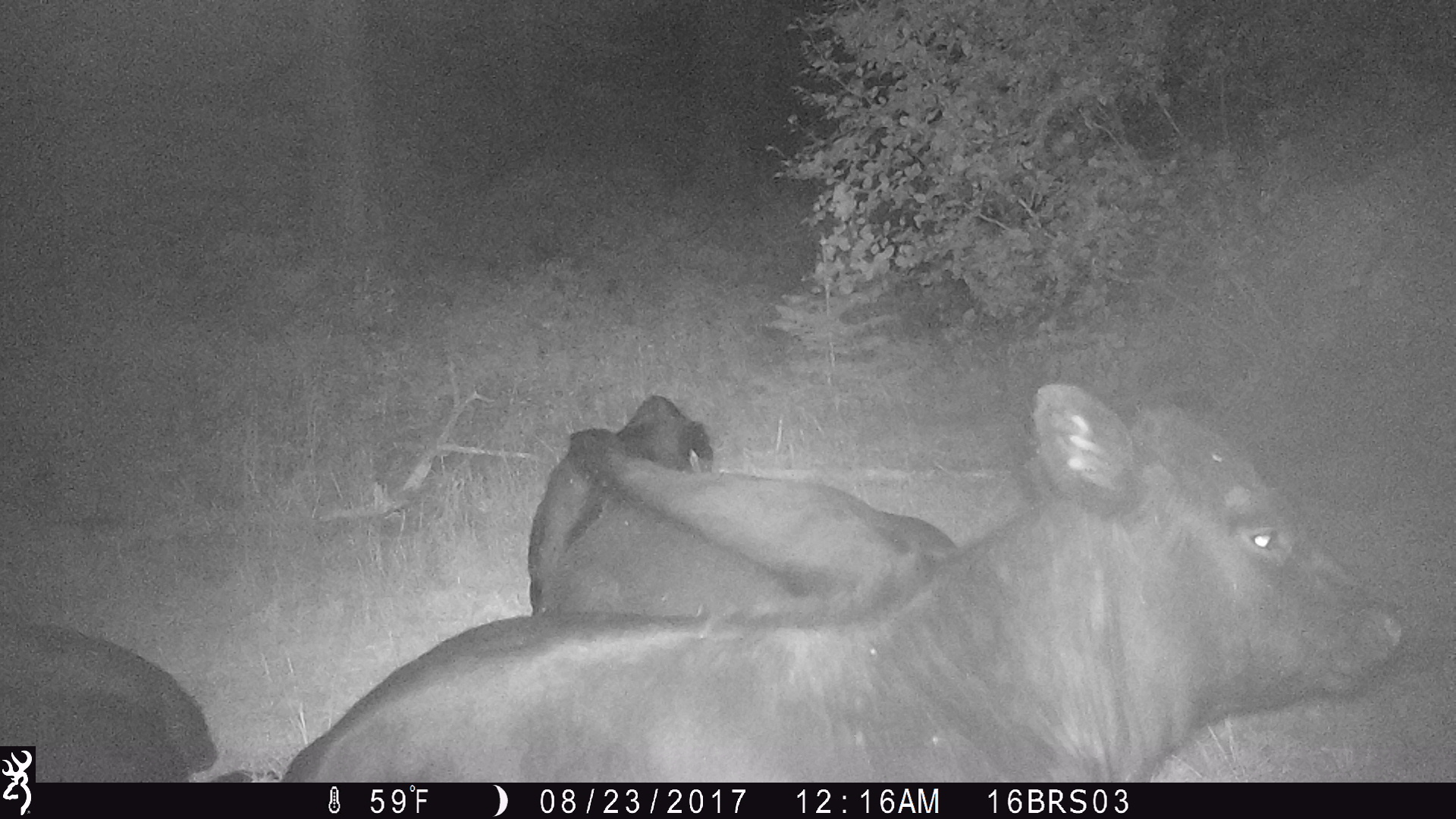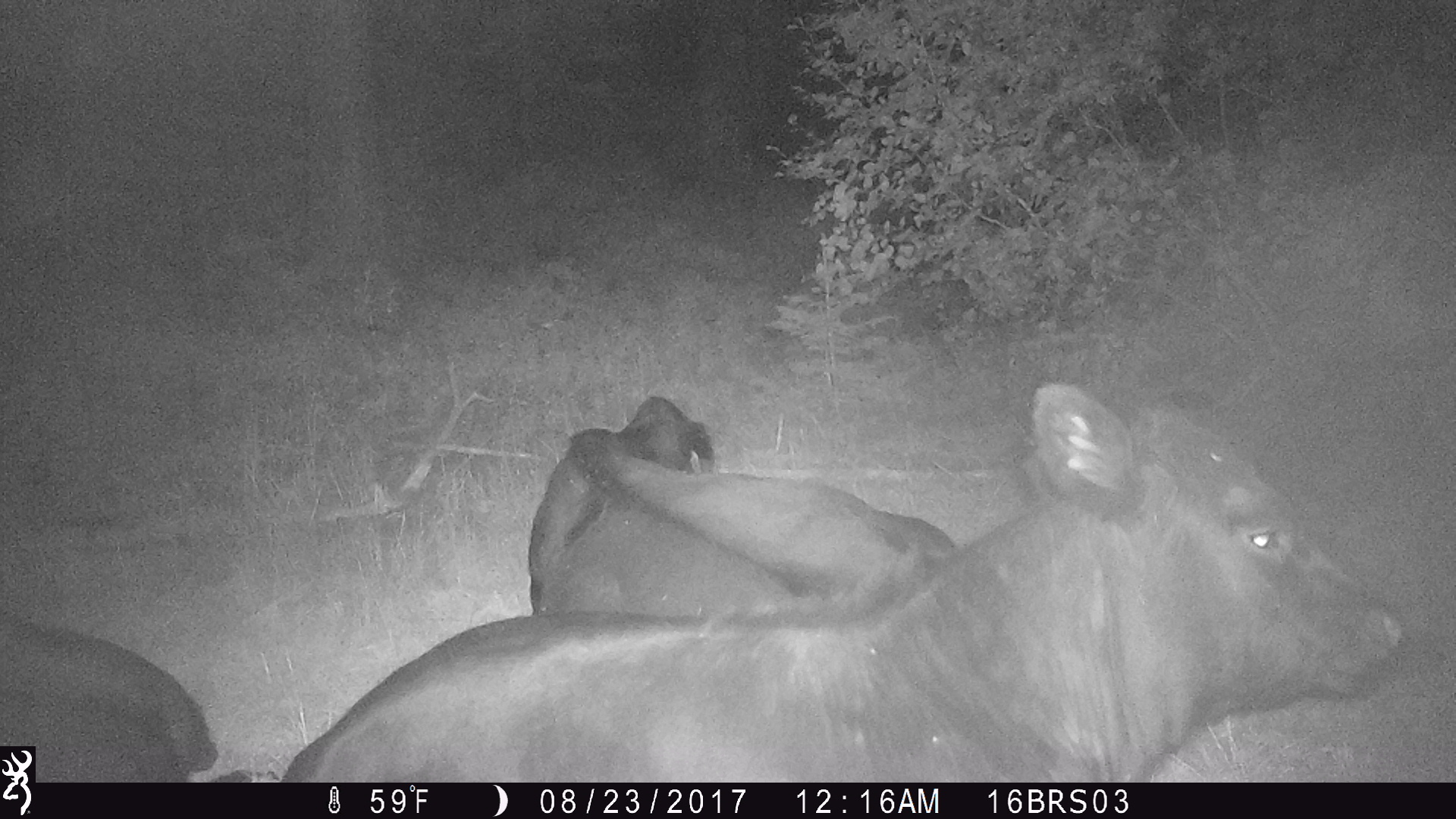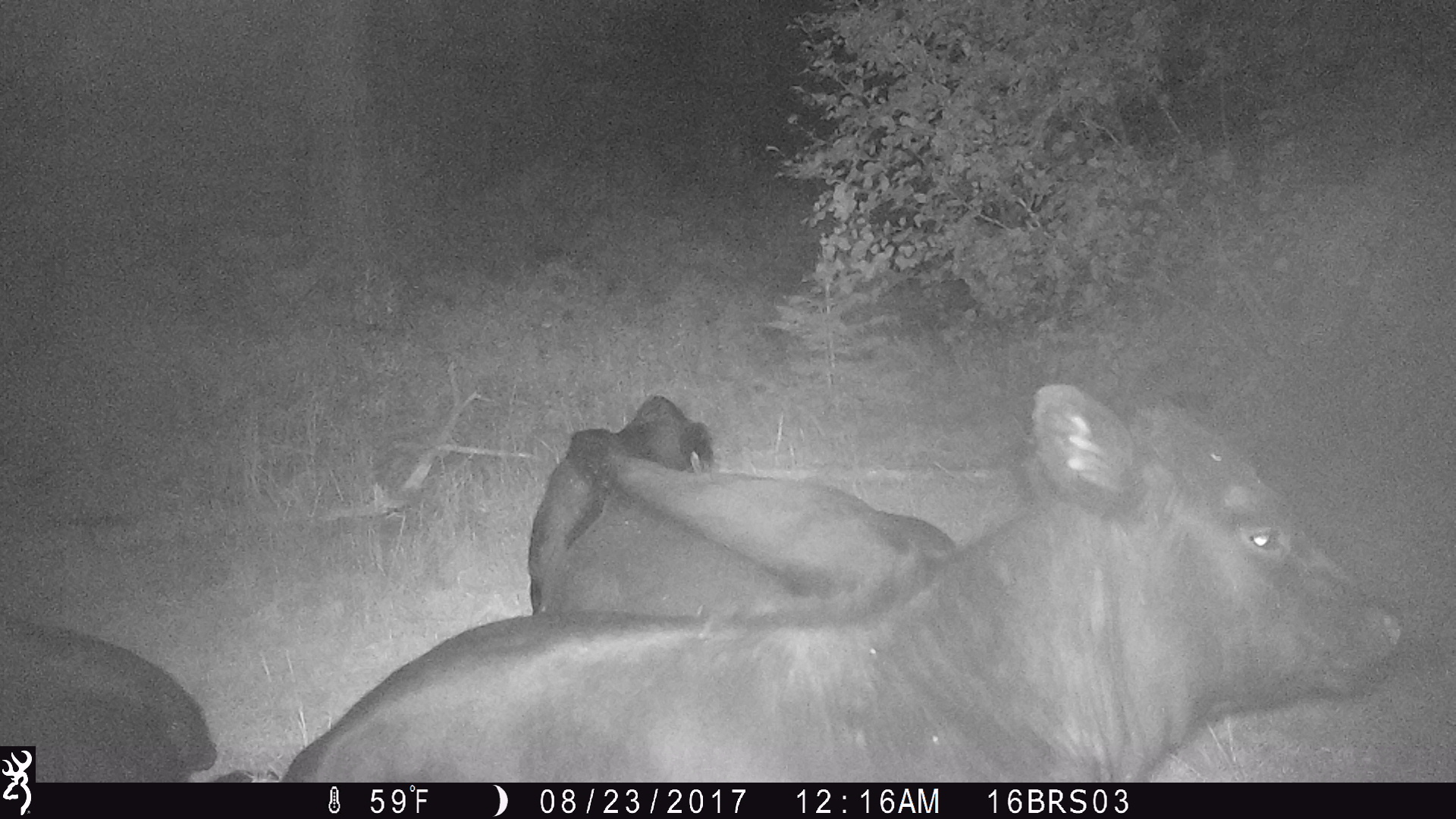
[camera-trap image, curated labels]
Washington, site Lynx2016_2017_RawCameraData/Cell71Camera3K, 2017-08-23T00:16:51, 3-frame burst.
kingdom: Animalia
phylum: Chordata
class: Mammalia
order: Artiodactyla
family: Bovidae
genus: Bos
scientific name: Bos taurus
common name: domestic cattle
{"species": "domestic cattle (Bos taurus)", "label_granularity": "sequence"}